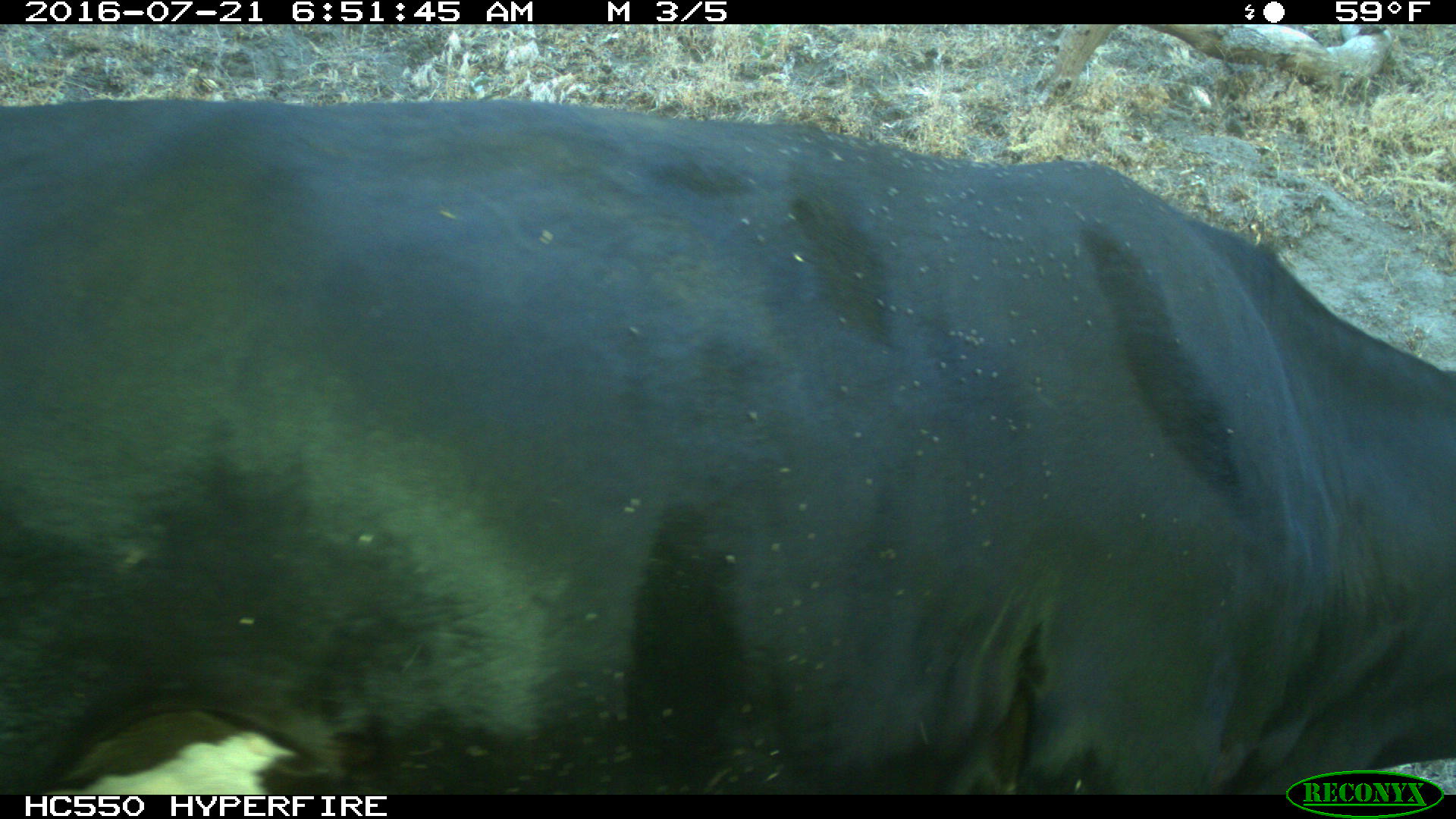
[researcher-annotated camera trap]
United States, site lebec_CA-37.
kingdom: Animalia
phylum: Chordata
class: Mammalia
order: Artiodactyla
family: Bovidae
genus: Bos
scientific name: Bos taurus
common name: domestic cow